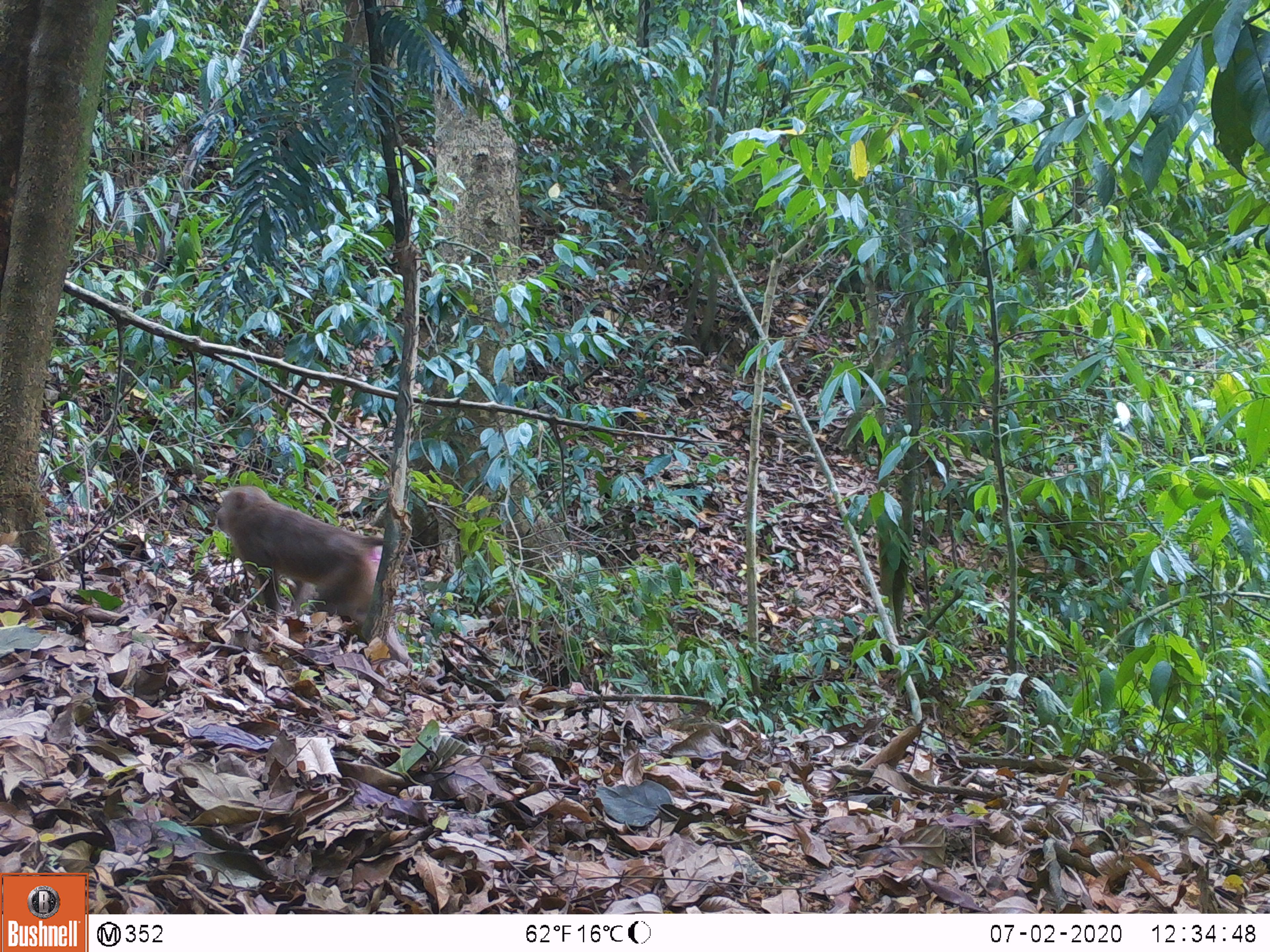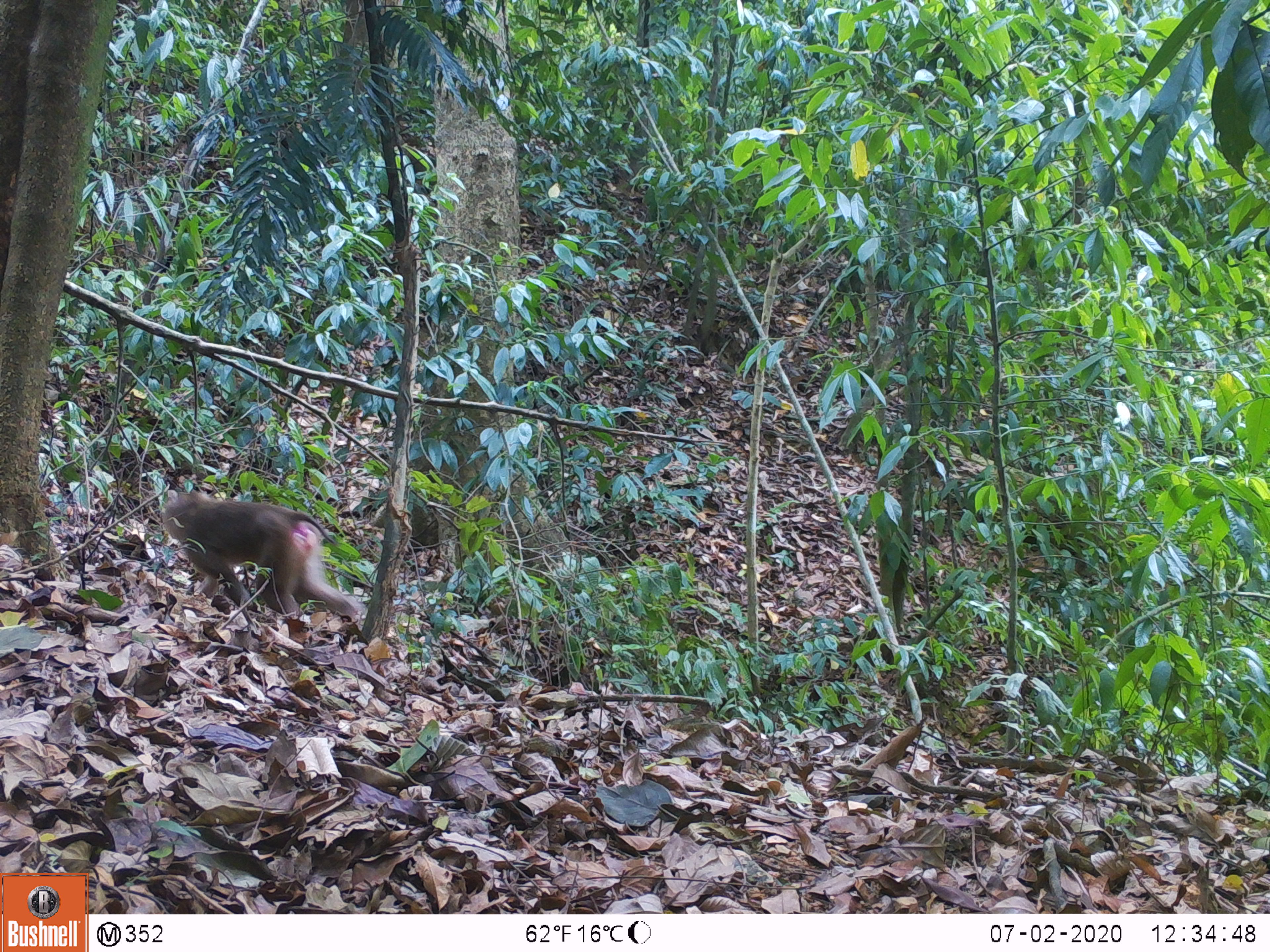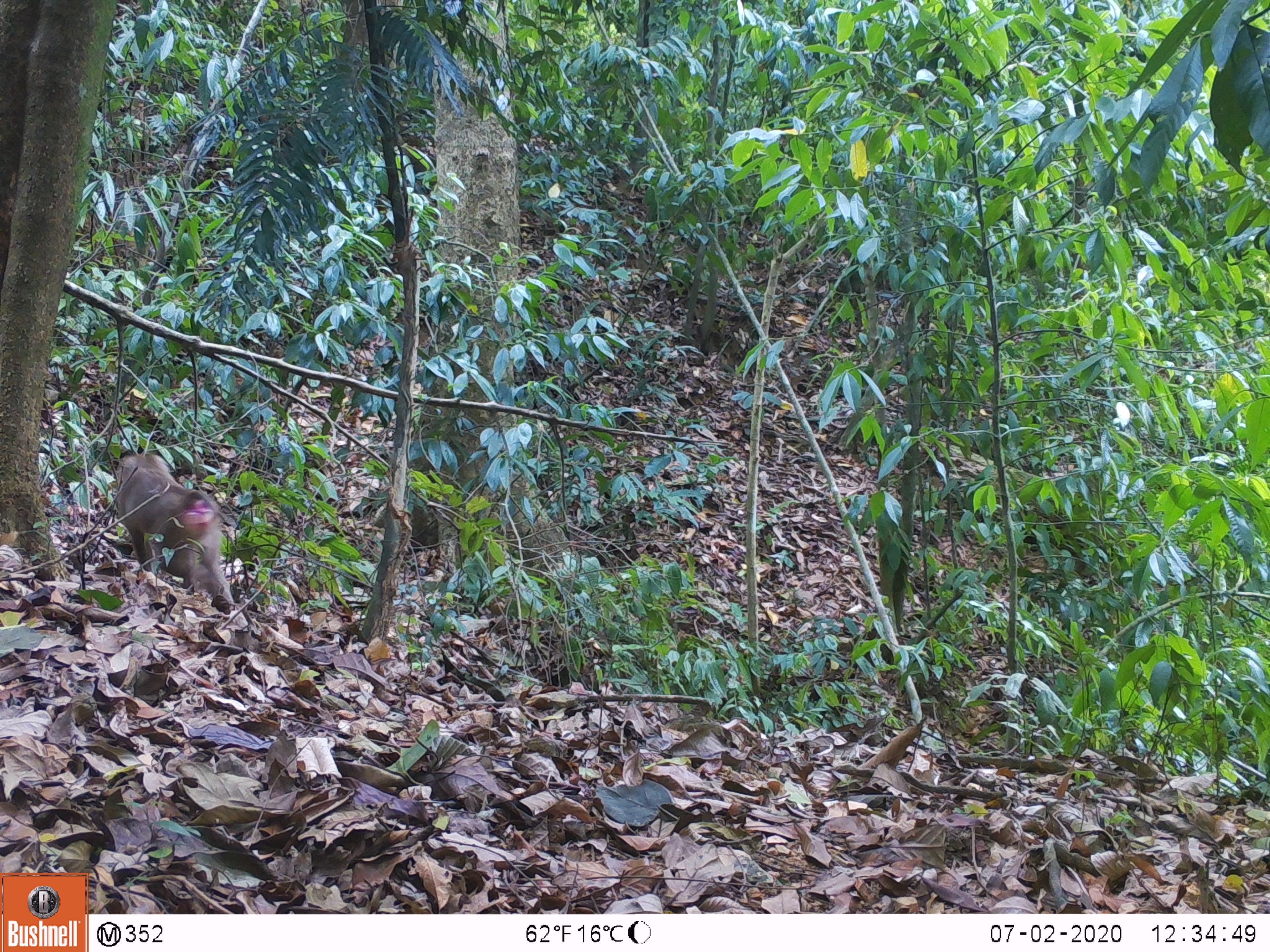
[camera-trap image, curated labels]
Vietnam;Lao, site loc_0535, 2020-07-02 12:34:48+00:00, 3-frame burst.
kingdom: Animalia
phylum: Chordata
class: Mammalia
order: Primates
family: Cercopithecidae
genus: Macaca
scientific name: Macaca nemestrina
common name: pig-tailed macaque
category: pig tailed macaque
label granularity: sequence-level